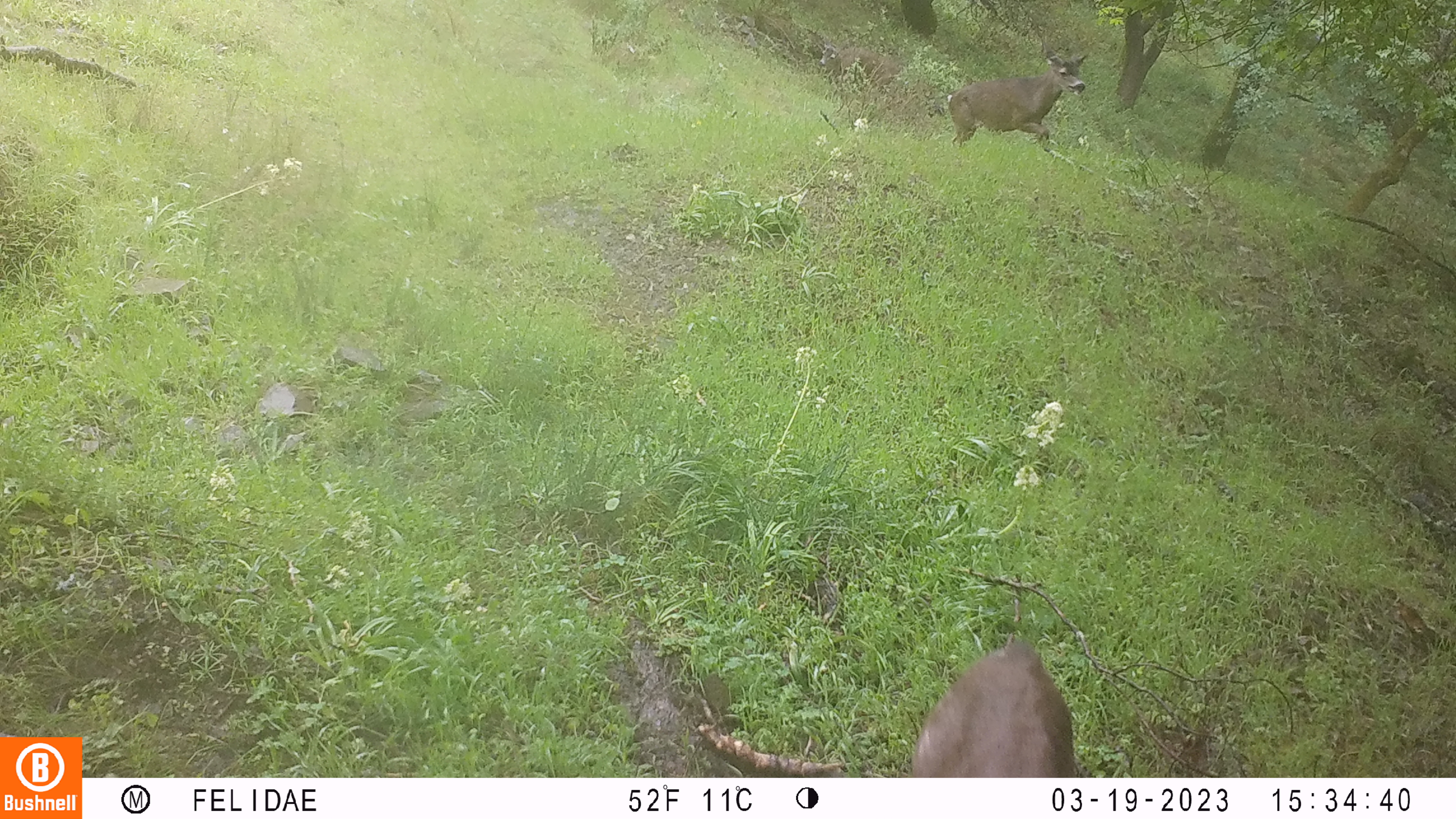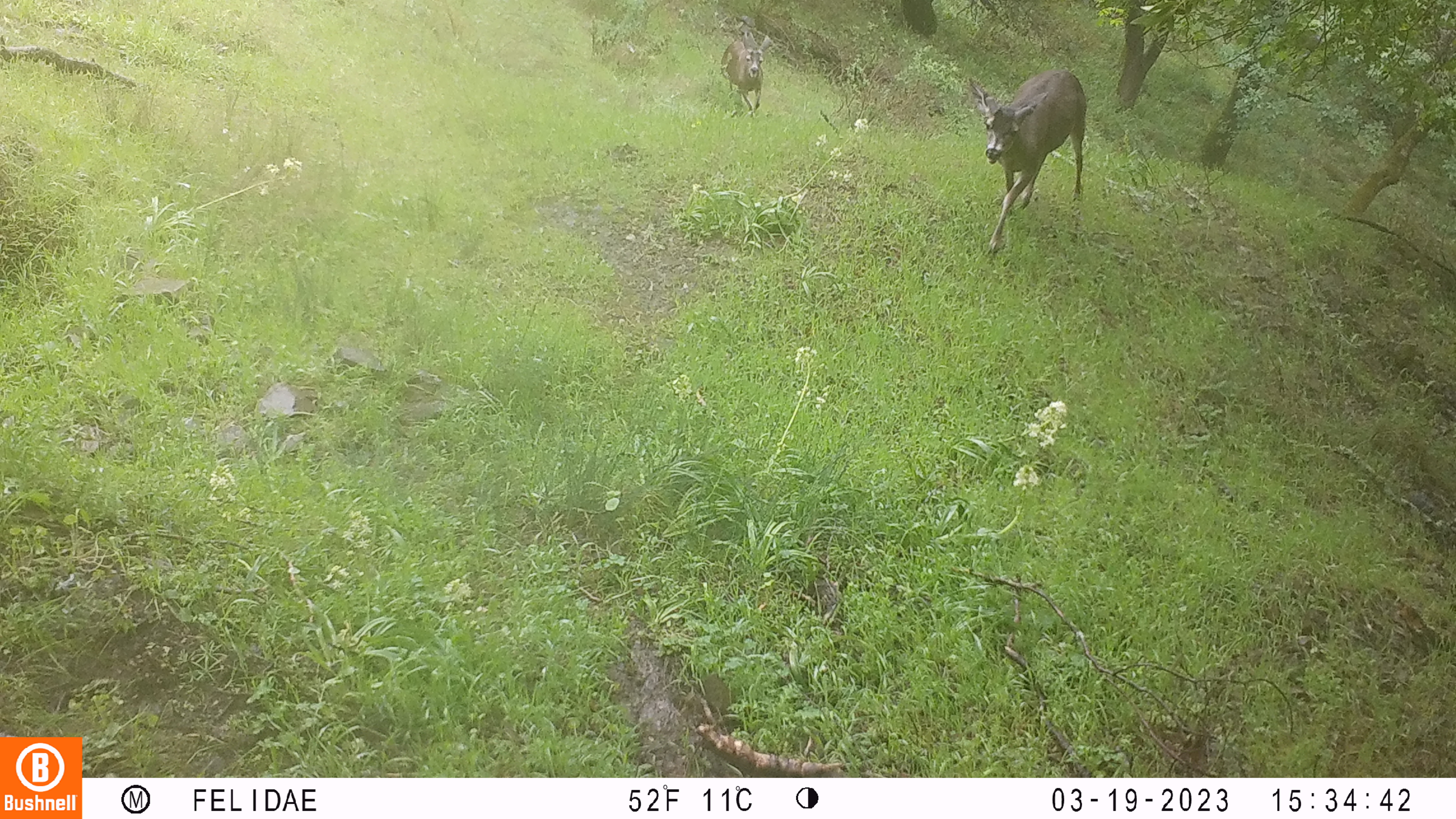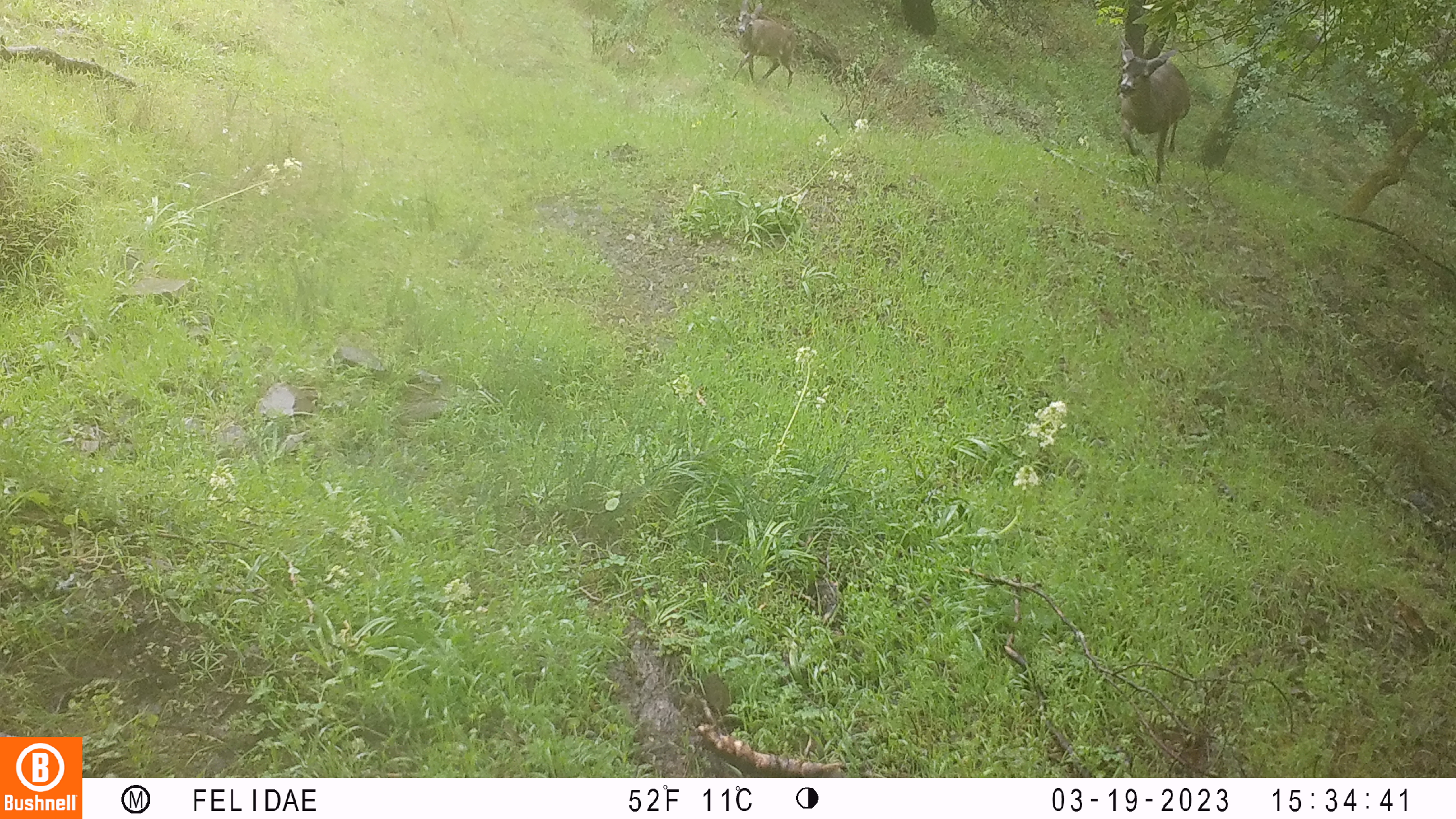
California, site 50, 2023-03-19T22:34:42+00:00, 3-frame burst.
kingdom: Animalia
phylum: Chordata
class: Mammalia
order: Artiodactyla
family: Cervidae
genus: Odocoileus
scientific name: Odocoileus hemionus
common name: mule deer